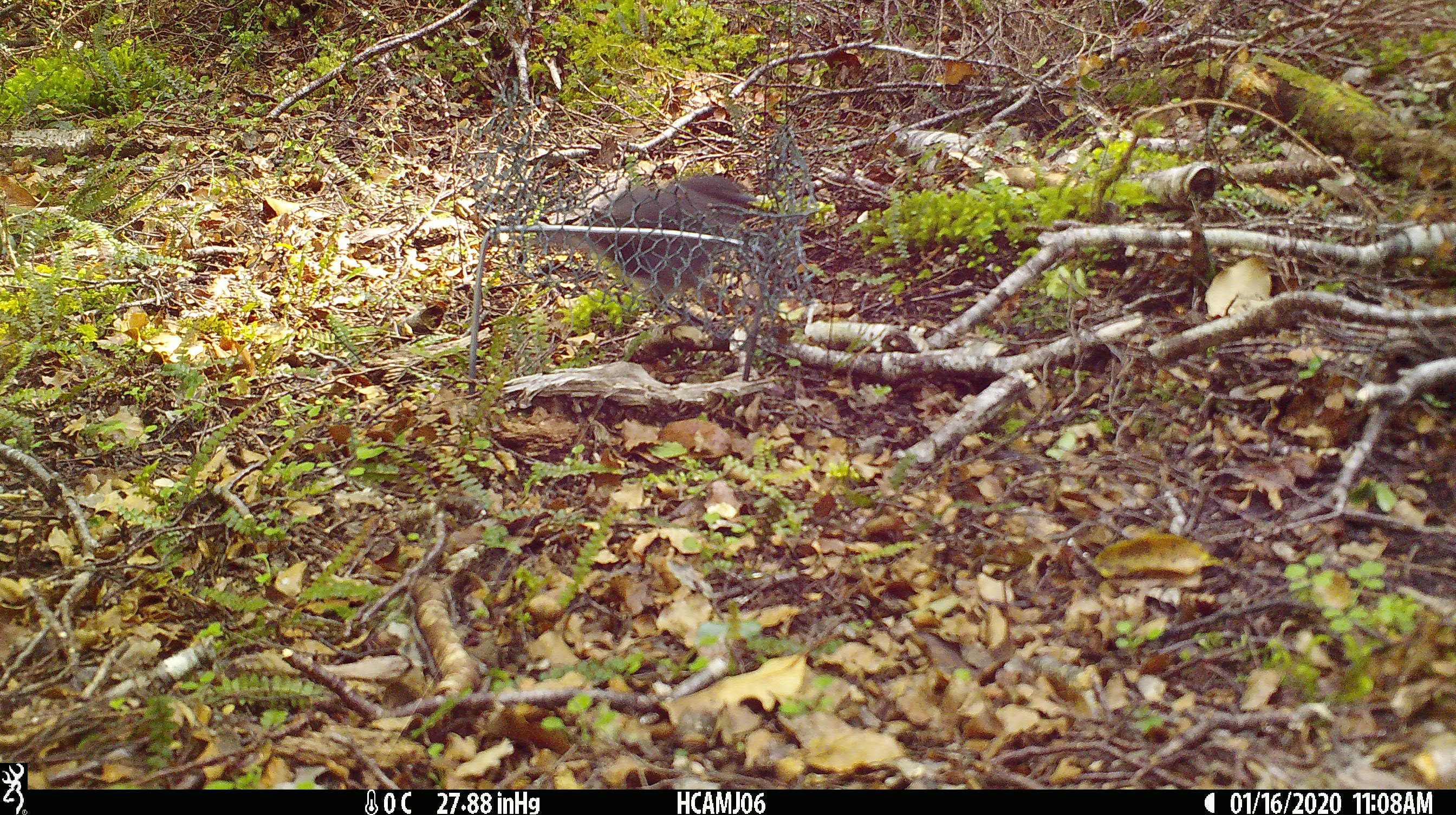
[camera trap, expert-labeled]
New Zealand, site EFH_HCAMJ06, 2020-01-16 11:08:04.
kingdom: Animalia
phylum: Chordata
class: Aves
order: Passeriformes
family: Petroicidae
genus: Petroica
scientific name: Petroica australis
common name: new zealand robin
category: robin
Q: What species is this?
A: Robin (new zealand robin) (Petroica australis).